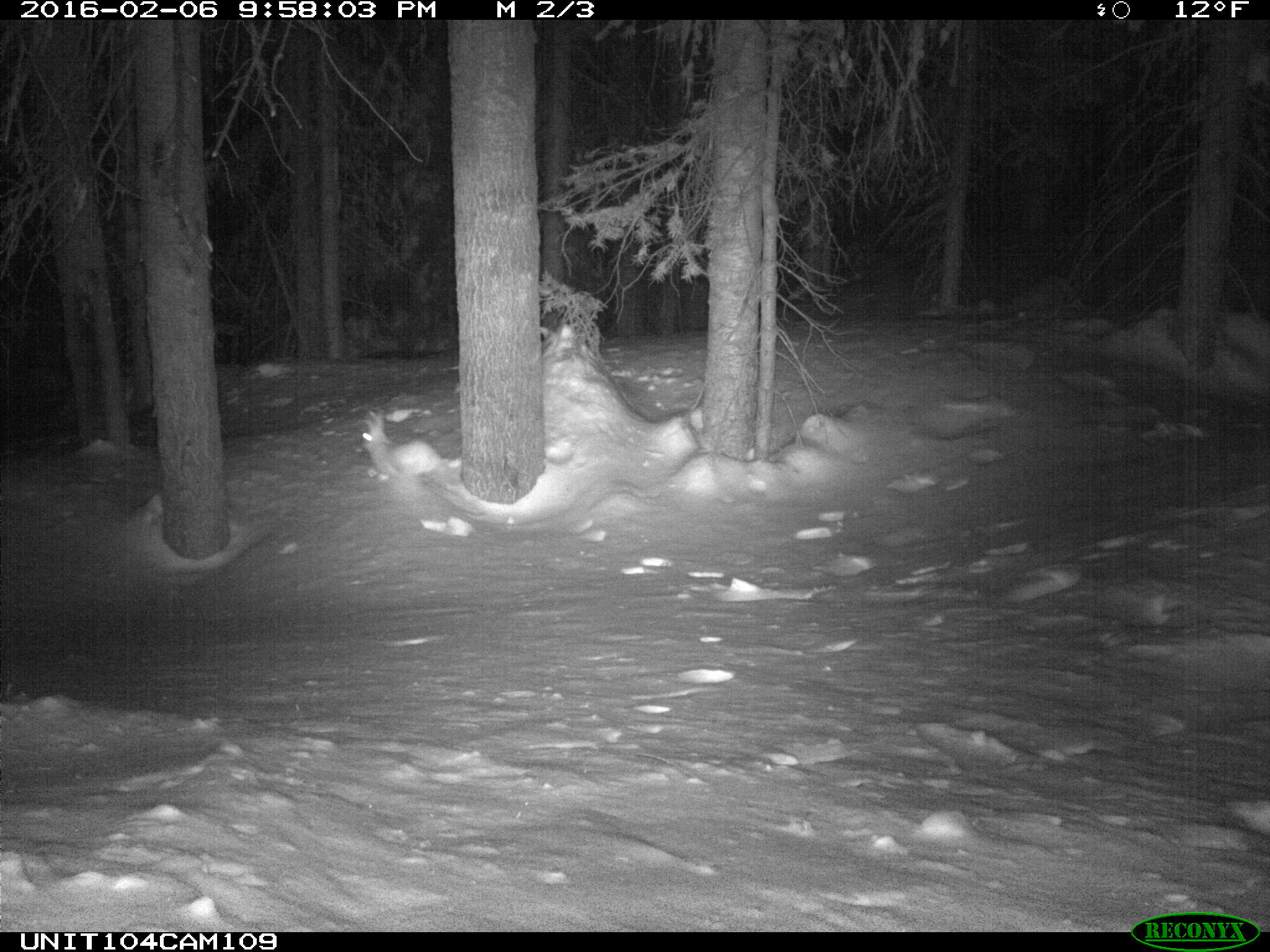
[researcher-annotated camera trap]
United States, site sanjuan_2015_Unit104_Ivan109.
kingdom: Animalia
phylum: Chordata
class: Mammalia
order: Lagomorpha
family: Leporidae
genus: Lepus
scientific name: Lepus americanus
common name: snowshoe hare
Lepus americanus (snowshoe hare).